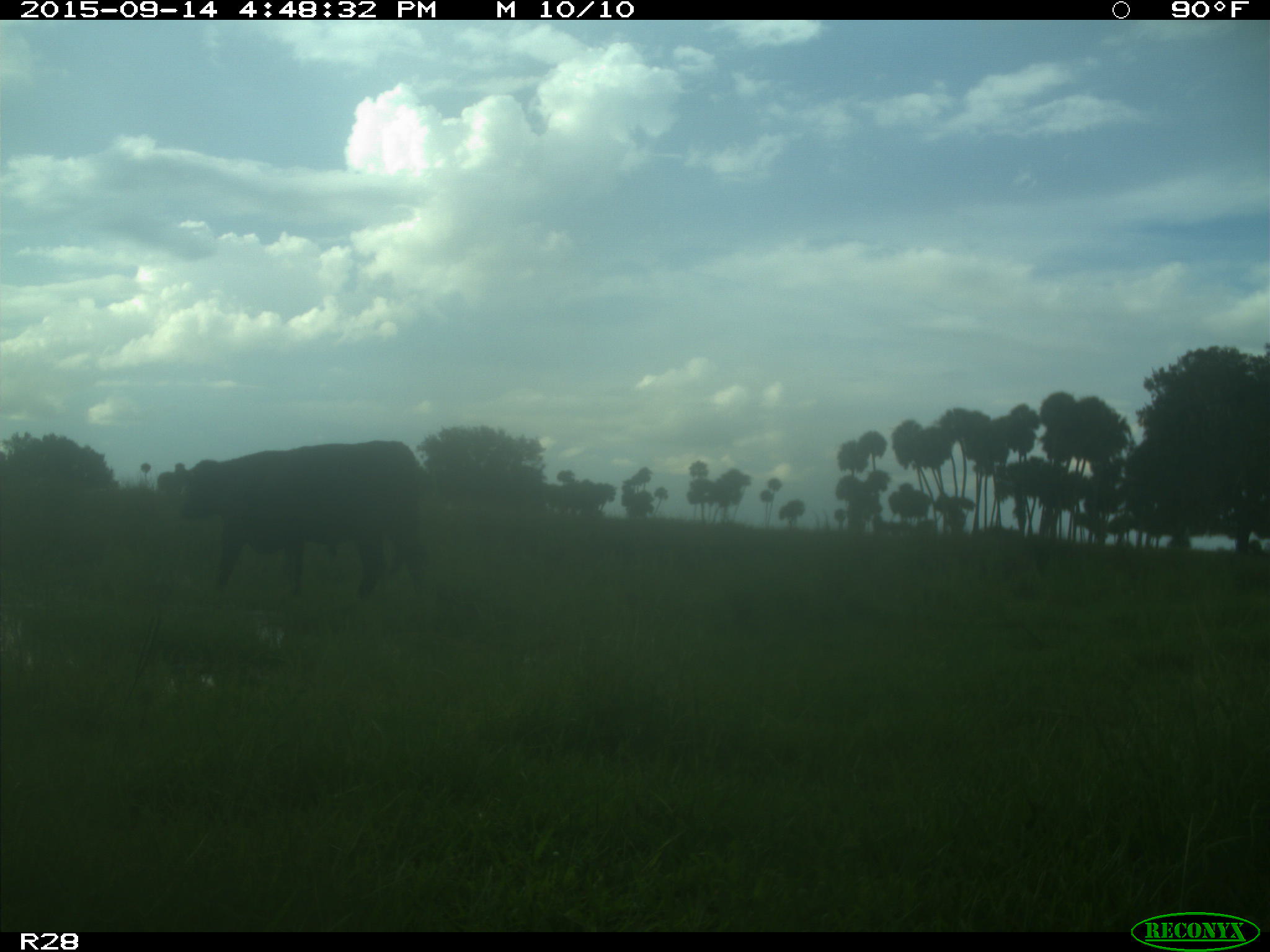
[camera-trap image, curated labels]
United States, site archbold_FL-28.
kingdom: Animalia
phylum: Chordata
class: Mammalia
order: Artiodactyla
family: Bovidae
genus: Bos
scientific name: Bos taurus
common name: domestic cow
Bos taurus (domestic cow).